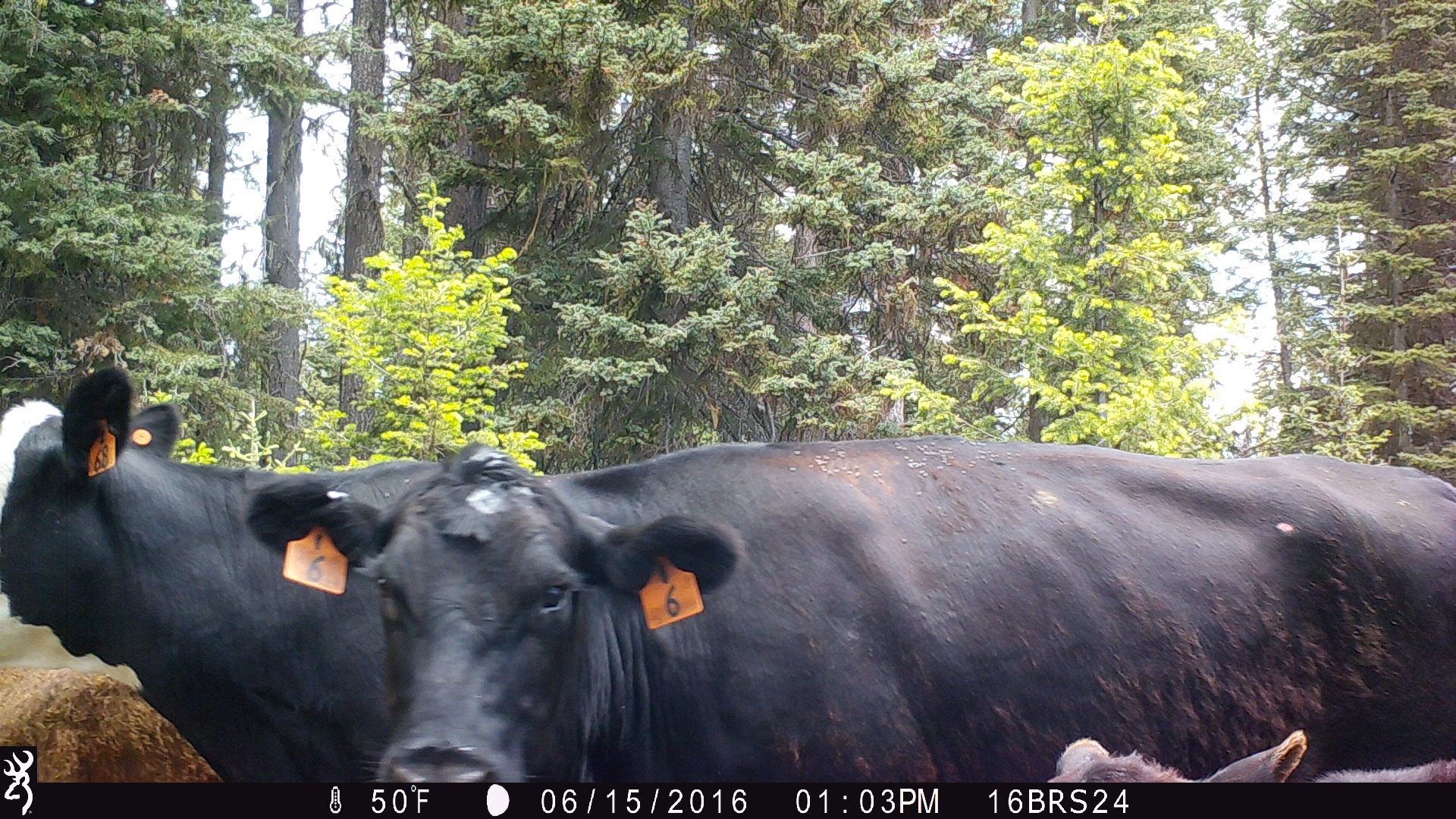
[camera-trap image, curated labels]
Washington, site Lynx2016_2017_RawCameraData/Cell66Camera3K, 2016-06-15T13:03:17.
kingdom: Animalia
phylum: Chordata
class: Mammalia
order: Artiodactyla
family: Bovidae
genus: Bos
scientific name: Bos taurus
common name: domestic cattle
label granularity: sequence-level